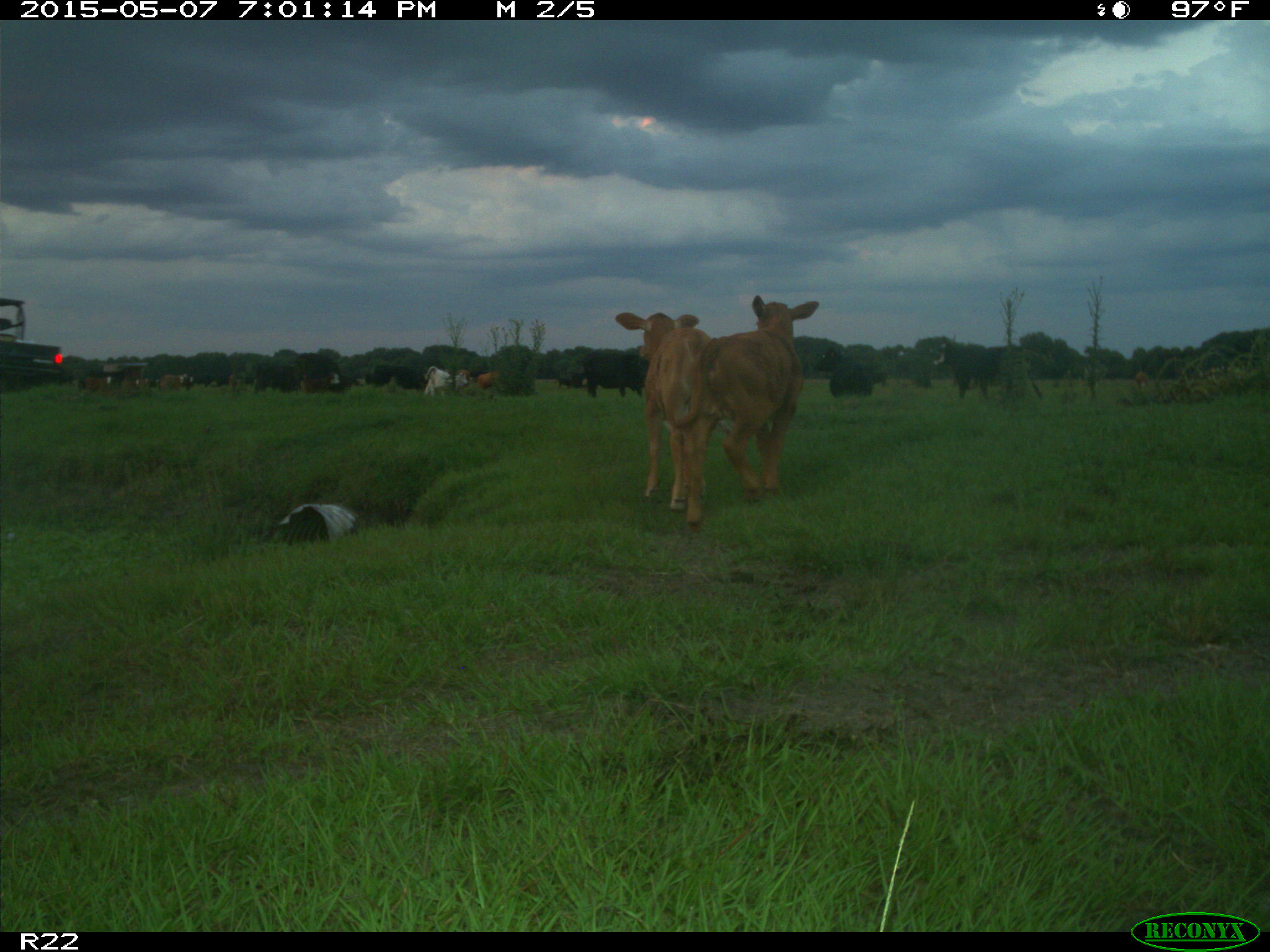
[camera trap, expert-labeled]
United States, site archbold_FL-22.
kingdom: Animalia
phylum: Chordata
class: Mammalia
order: Artiodactyla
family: Bovidae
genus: Bos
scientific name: Bos taurus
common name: domestic cow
Bos taurus (domestic cow).